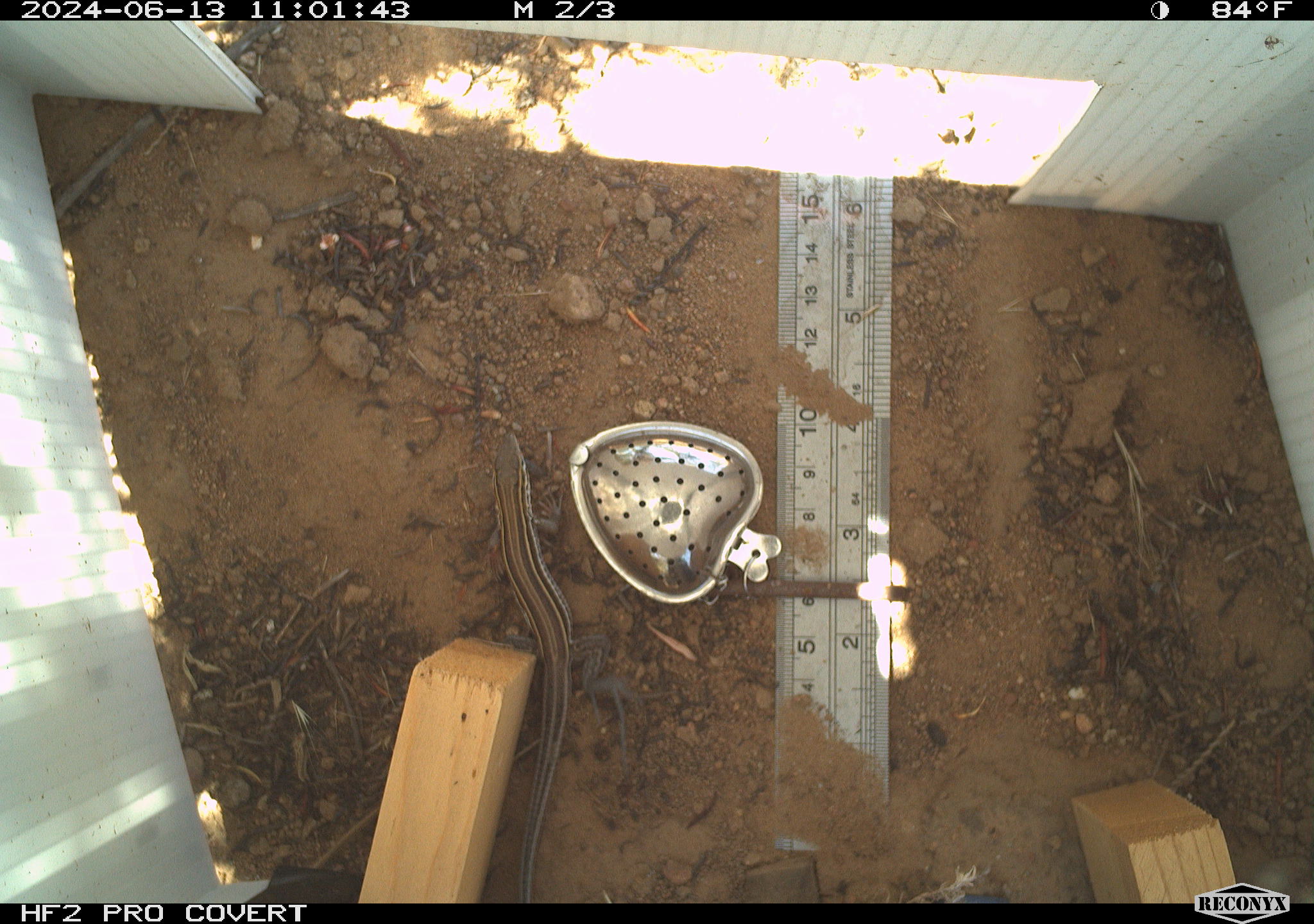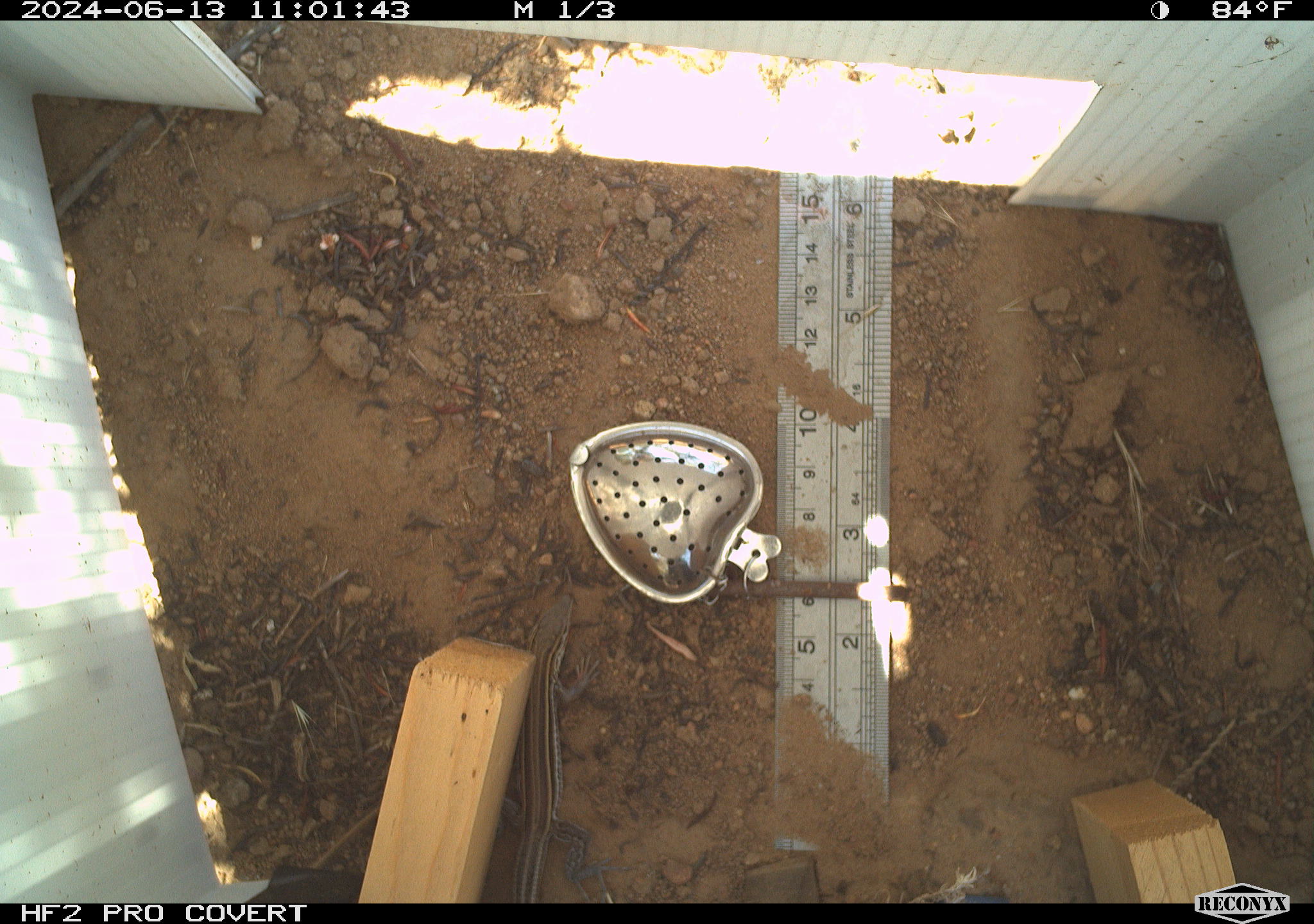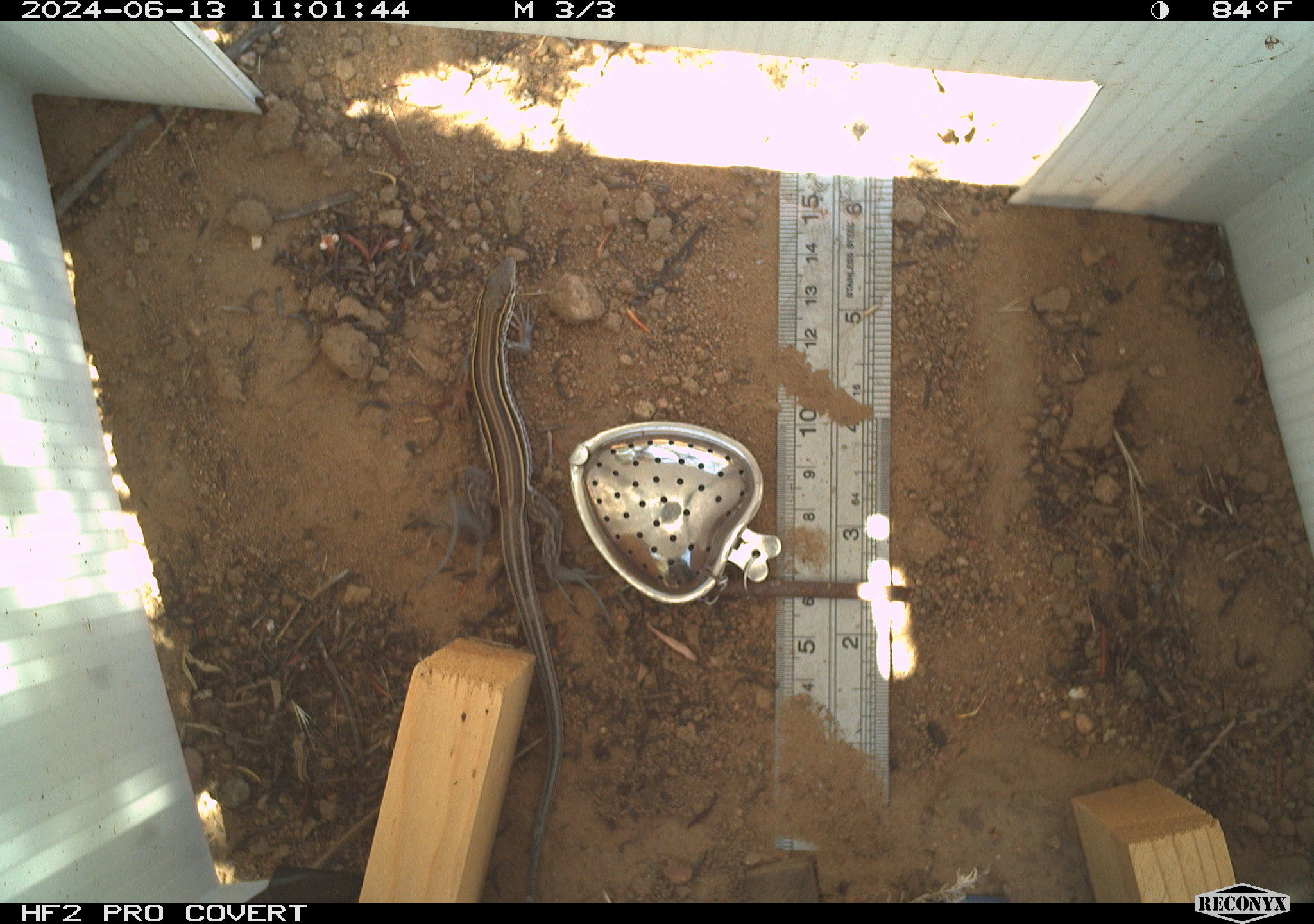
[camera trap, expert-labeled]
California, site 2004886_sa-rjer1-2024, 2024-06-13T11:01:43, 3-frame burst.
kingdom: Animalia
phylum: Chordata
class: Reptilia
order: Squamata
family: Teiidae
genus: Aspidoscelis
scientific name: Aspidoscelis hyperythrus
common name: orange-throated whiptail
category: belding's orange-throated whiptail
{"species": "belding's orange-throated whiptail (orange-throated whiptail) (Aspidoscelis hyperythrus)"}